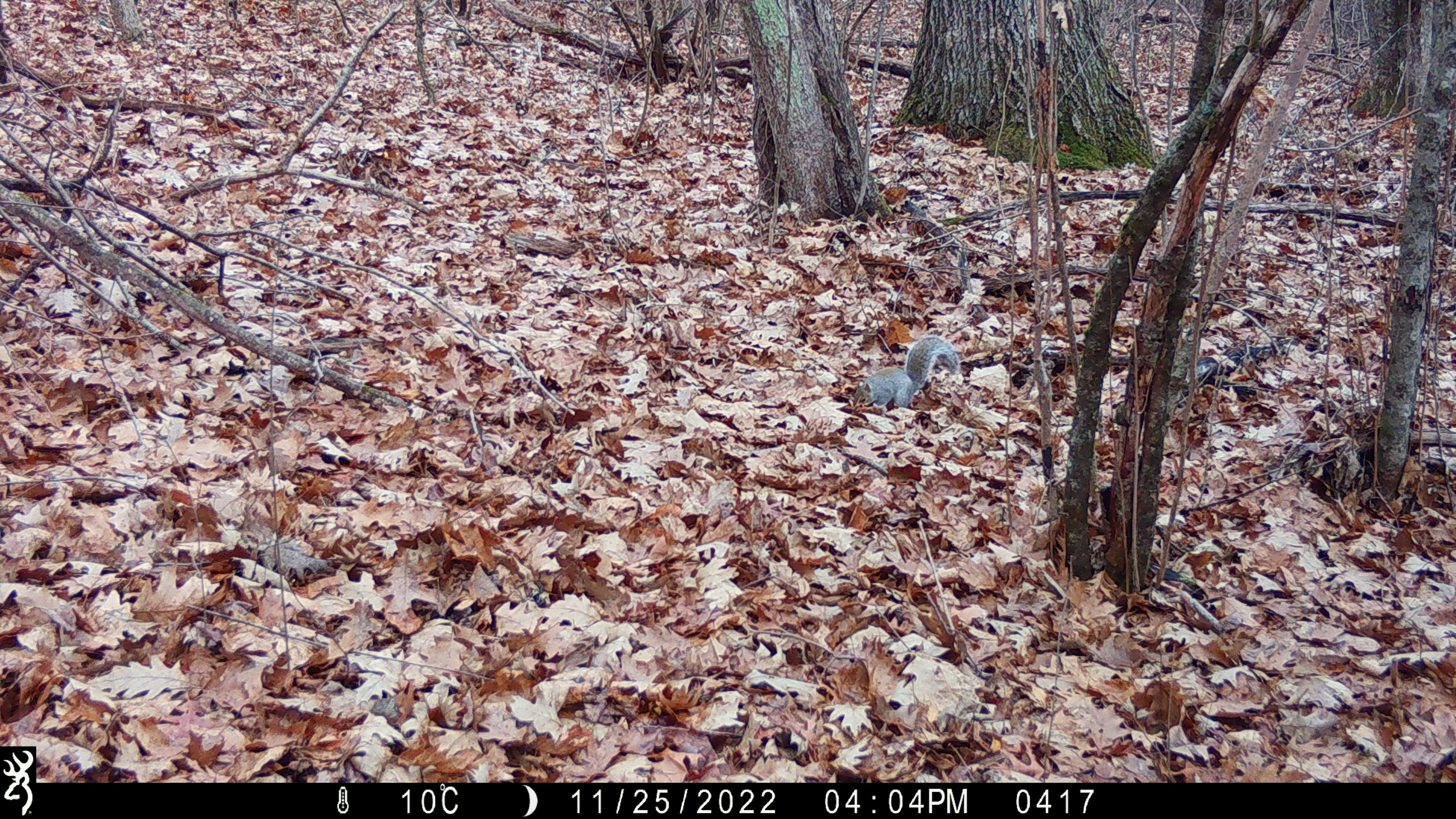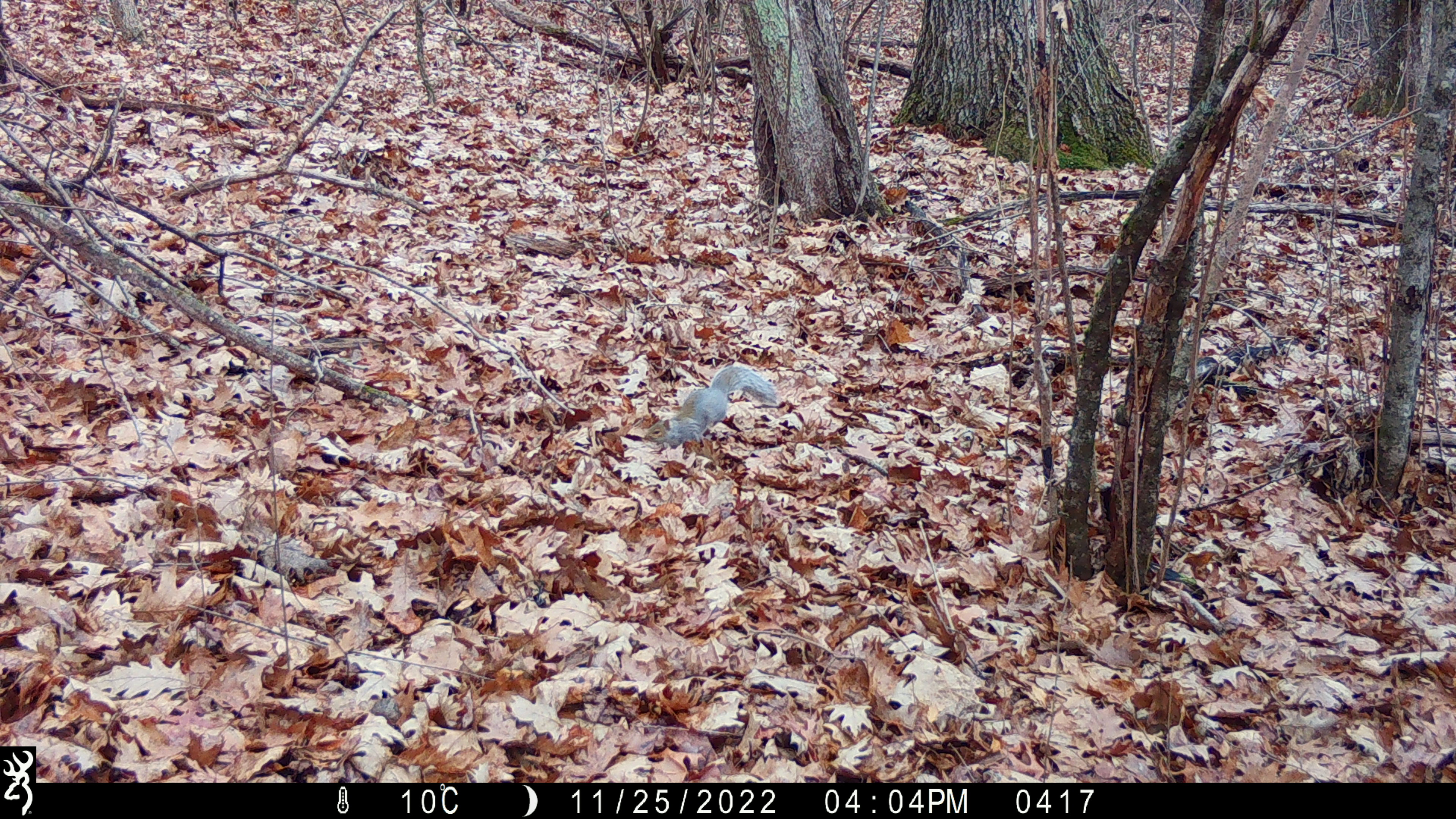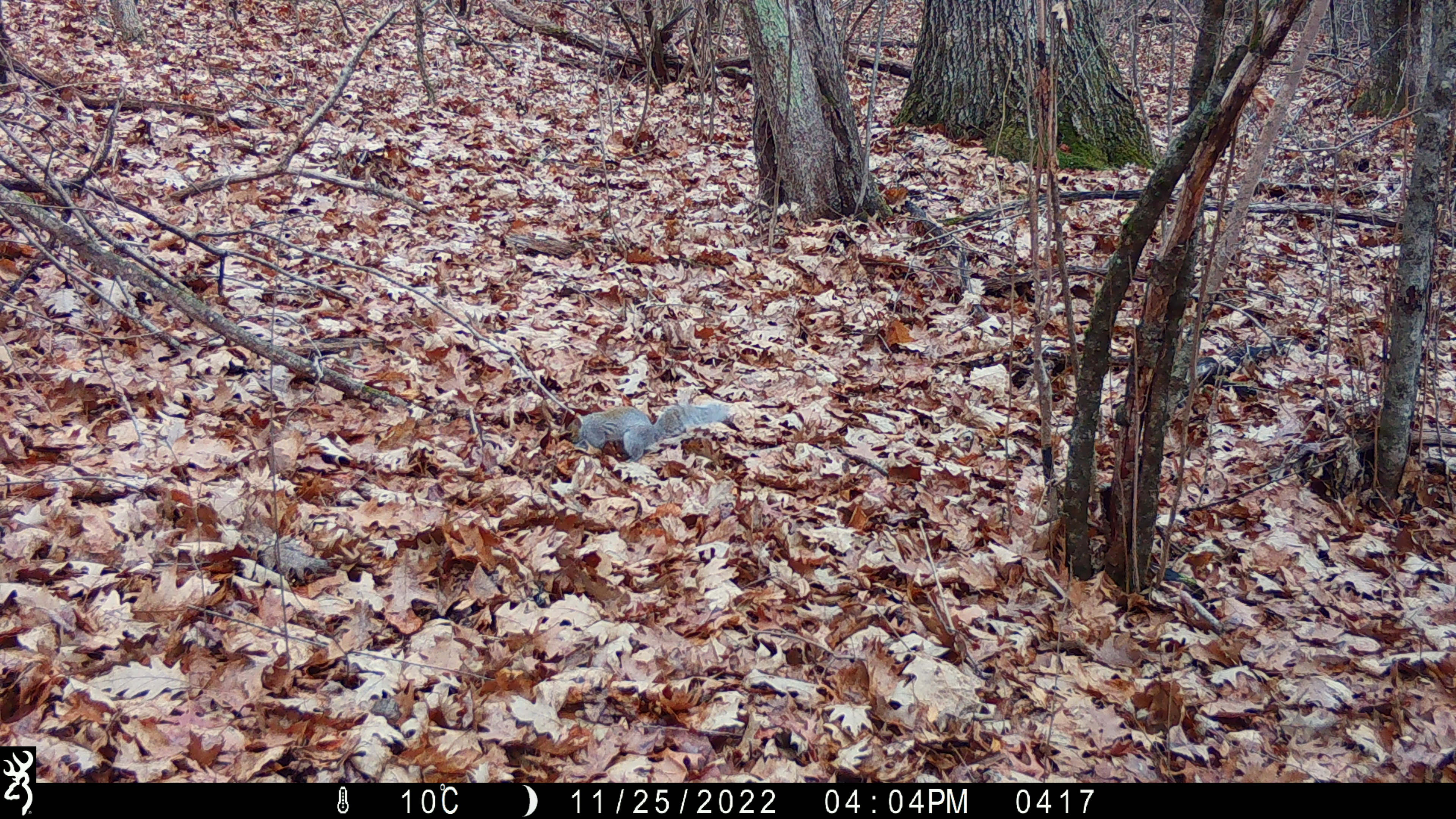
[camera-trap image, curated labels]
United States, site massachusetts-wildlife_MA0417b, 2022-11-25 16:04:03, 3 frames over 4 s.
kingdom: Animalia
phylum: Chordata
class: Mammalia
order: Rodentia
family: Sciuridae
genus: Sciurus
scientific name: Sciurus carolinensis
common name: gray squirrel